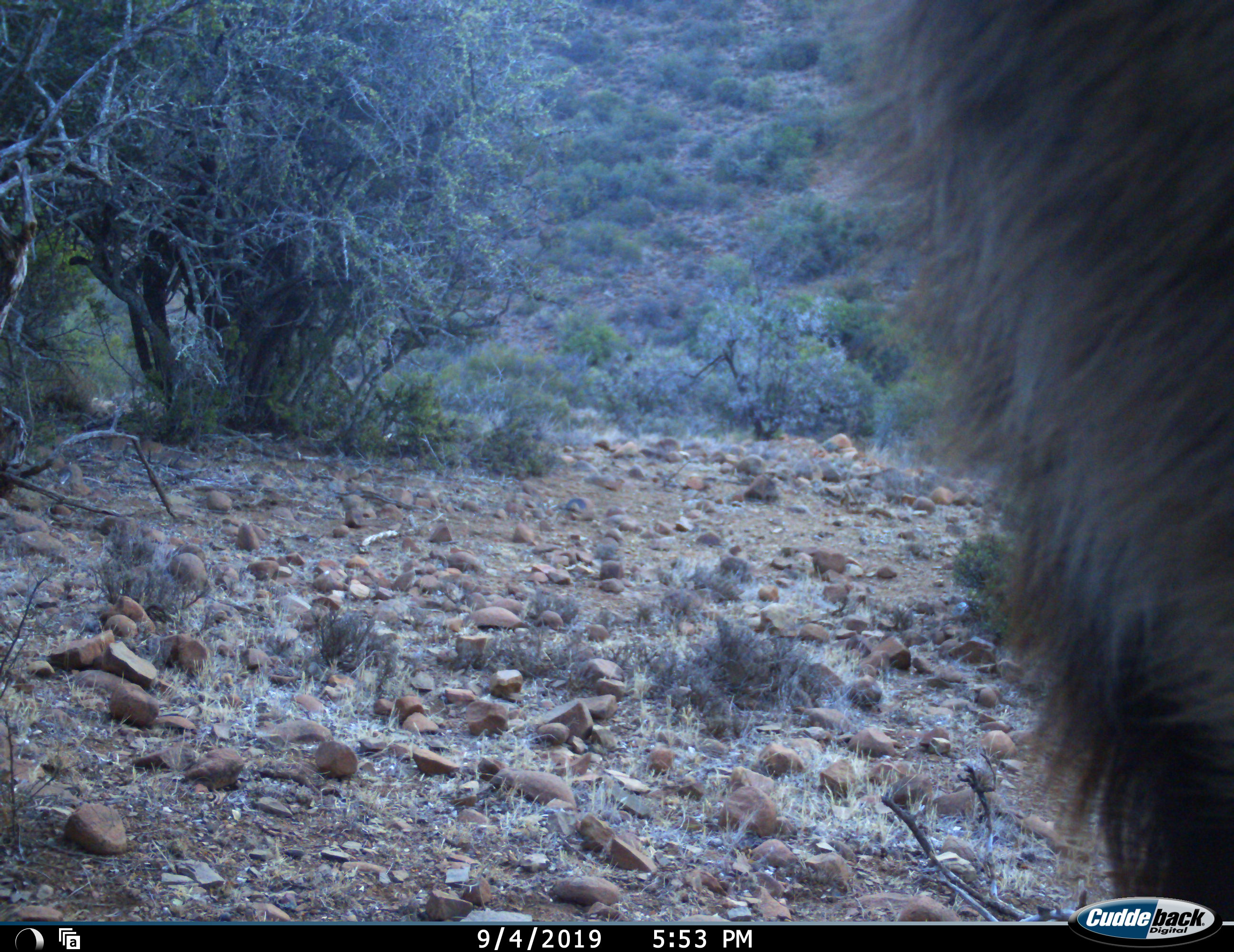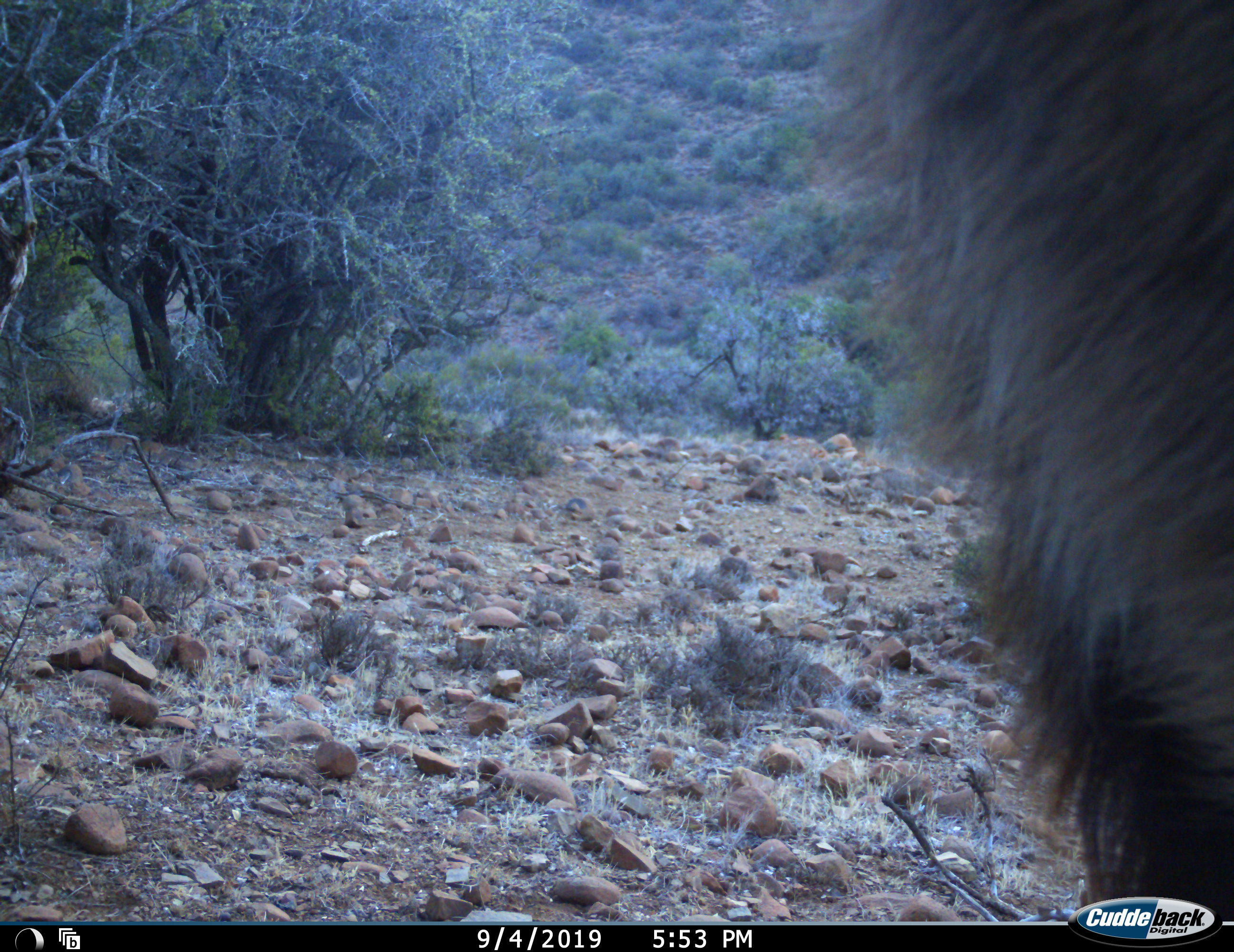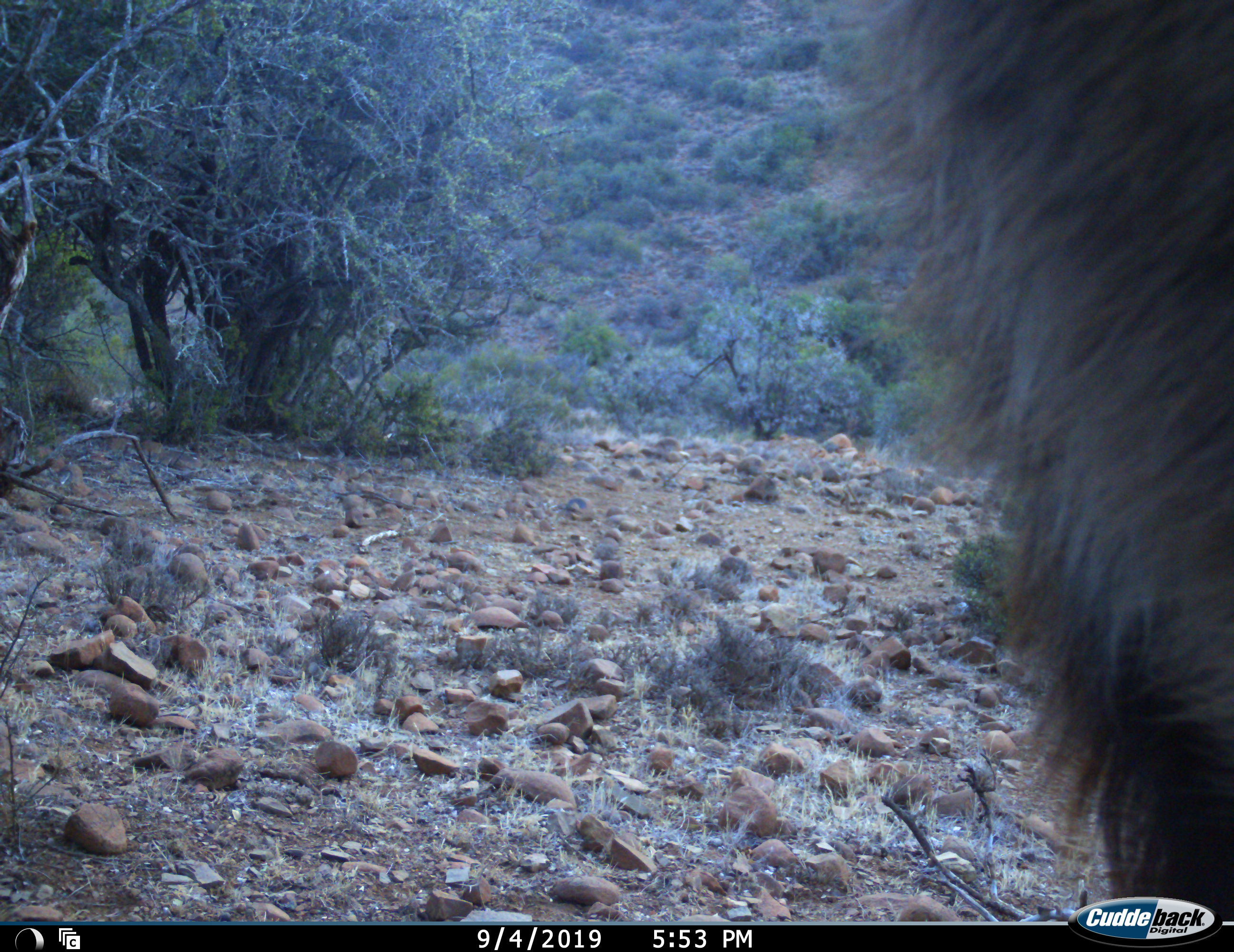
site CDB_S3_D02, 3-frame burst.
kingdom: Animalia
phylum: Chordata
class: Mammalia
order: Artiodactyla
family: Bovidae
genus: Tragelaphus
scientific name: Tragelaphus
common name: kudu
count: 1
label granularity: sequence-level